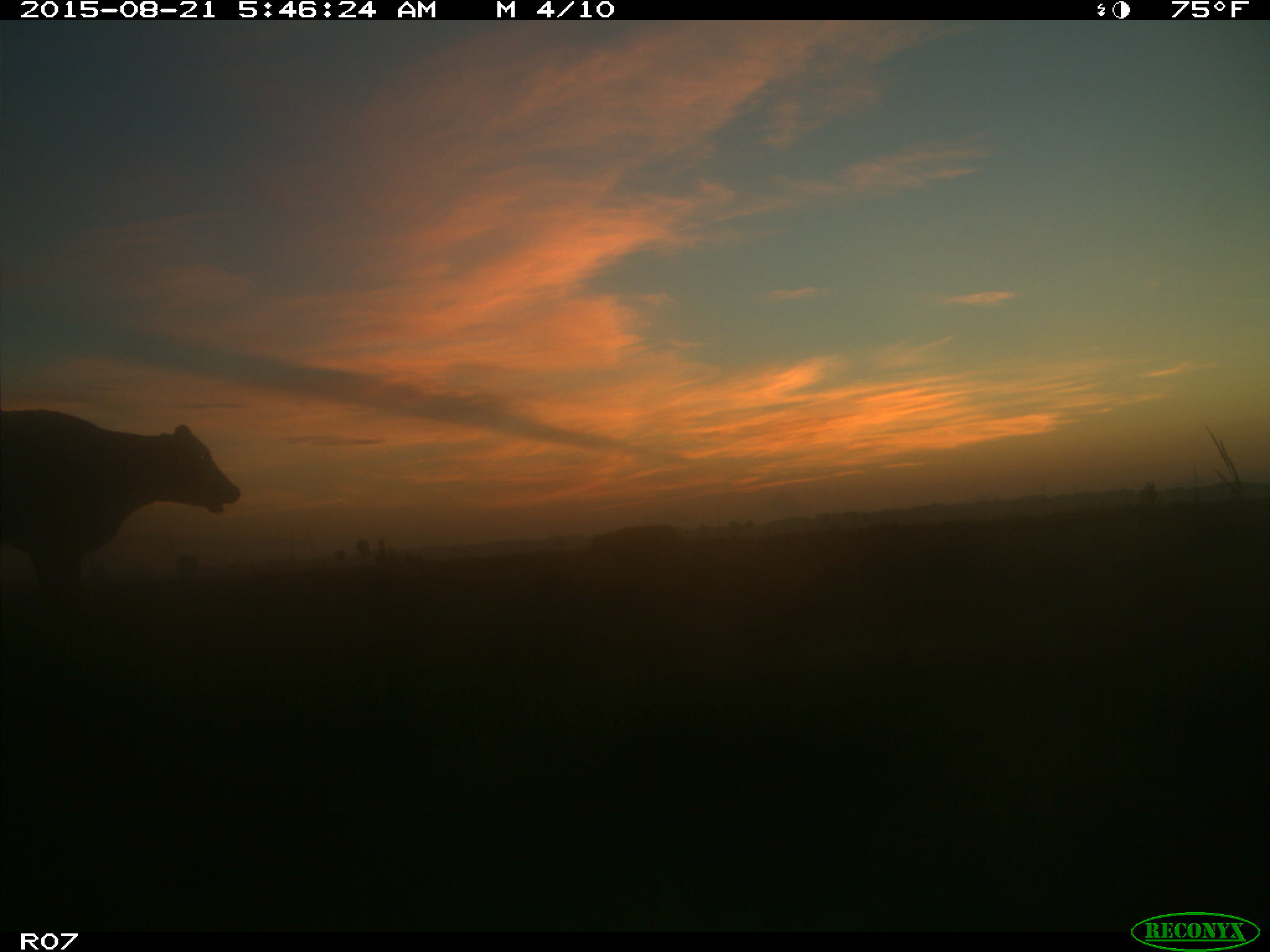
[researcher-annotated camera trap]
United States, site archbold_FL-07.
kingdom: Animalia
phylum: Chordata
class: Mammalia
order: Artiodactyla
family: Bovidae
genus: Bos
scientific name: Bos taurus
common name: domestic cow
Bos taurus (domestic cow).